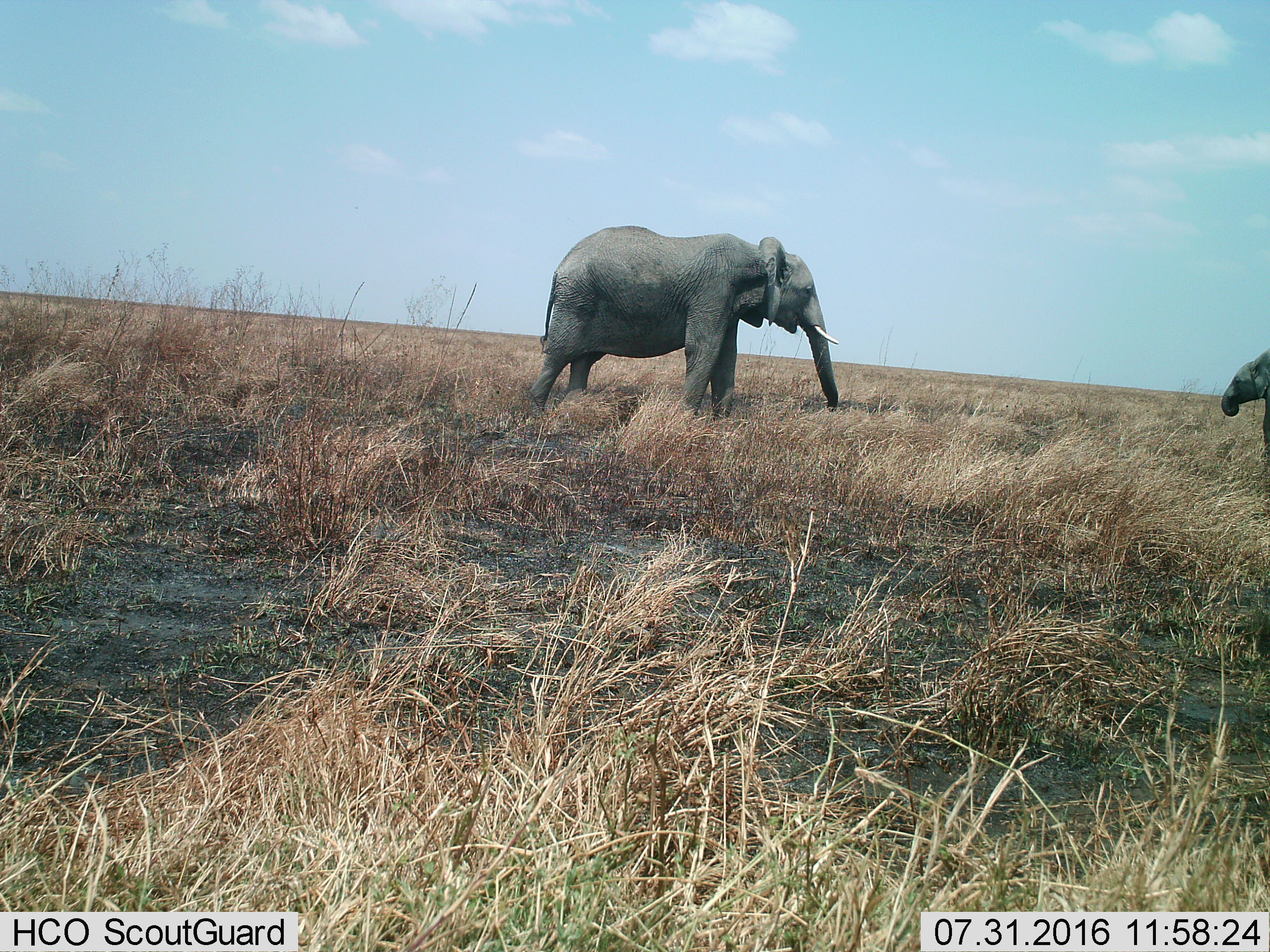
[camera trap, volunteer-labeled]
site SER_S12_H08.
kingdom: Animalia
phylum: Chordata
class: Mammalia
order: Proboscidea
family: Elephantidae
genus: Loxodonta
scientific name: Loxodonta africana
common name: african bush elephant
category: elephant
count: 2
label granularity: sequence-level